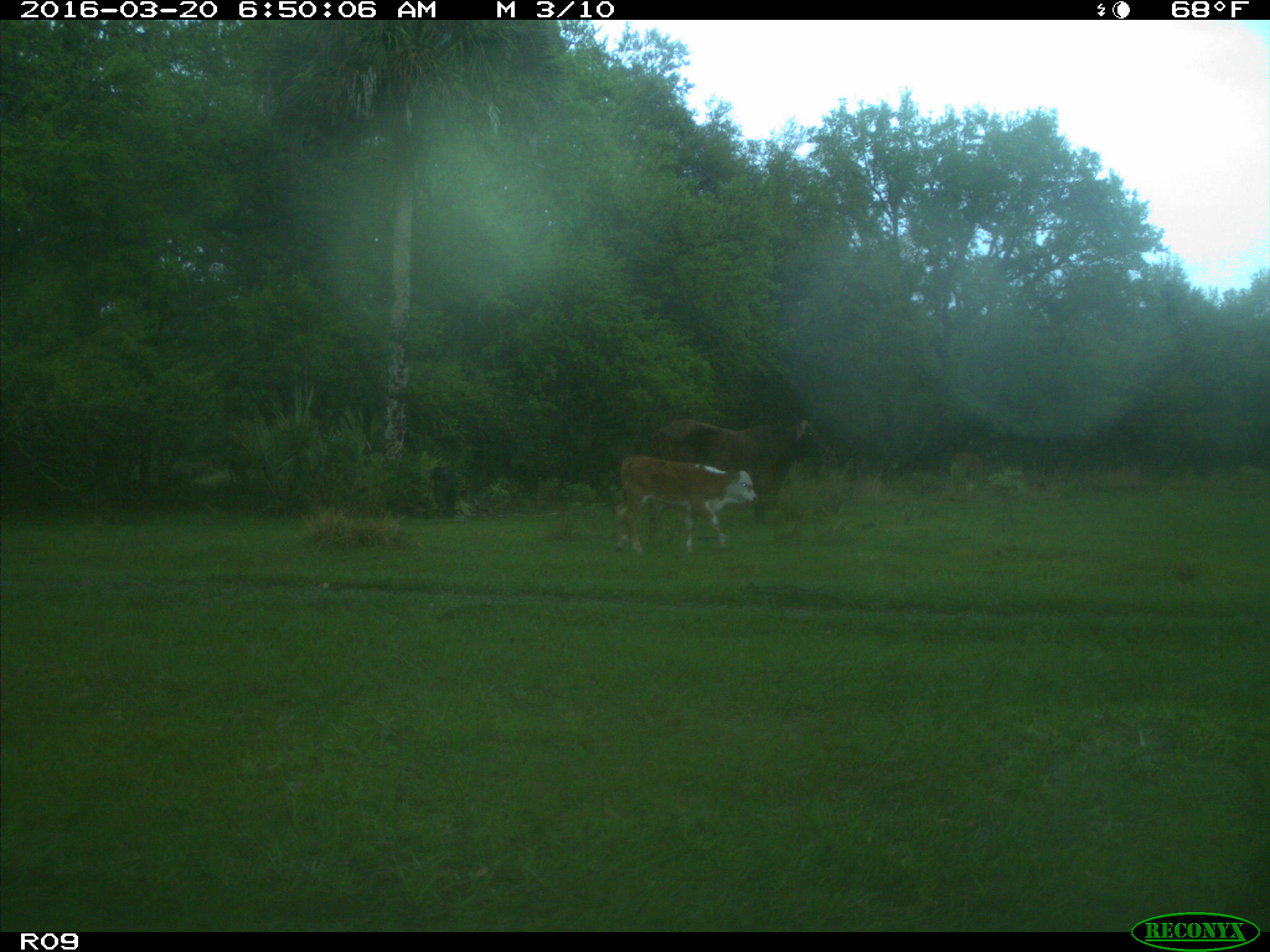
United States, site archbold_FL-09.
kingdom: Animalia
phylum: Chordata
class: Mammalia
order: Artiodactyla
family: Bovidae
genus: Bos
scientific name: Bos taurus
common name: domestic cow